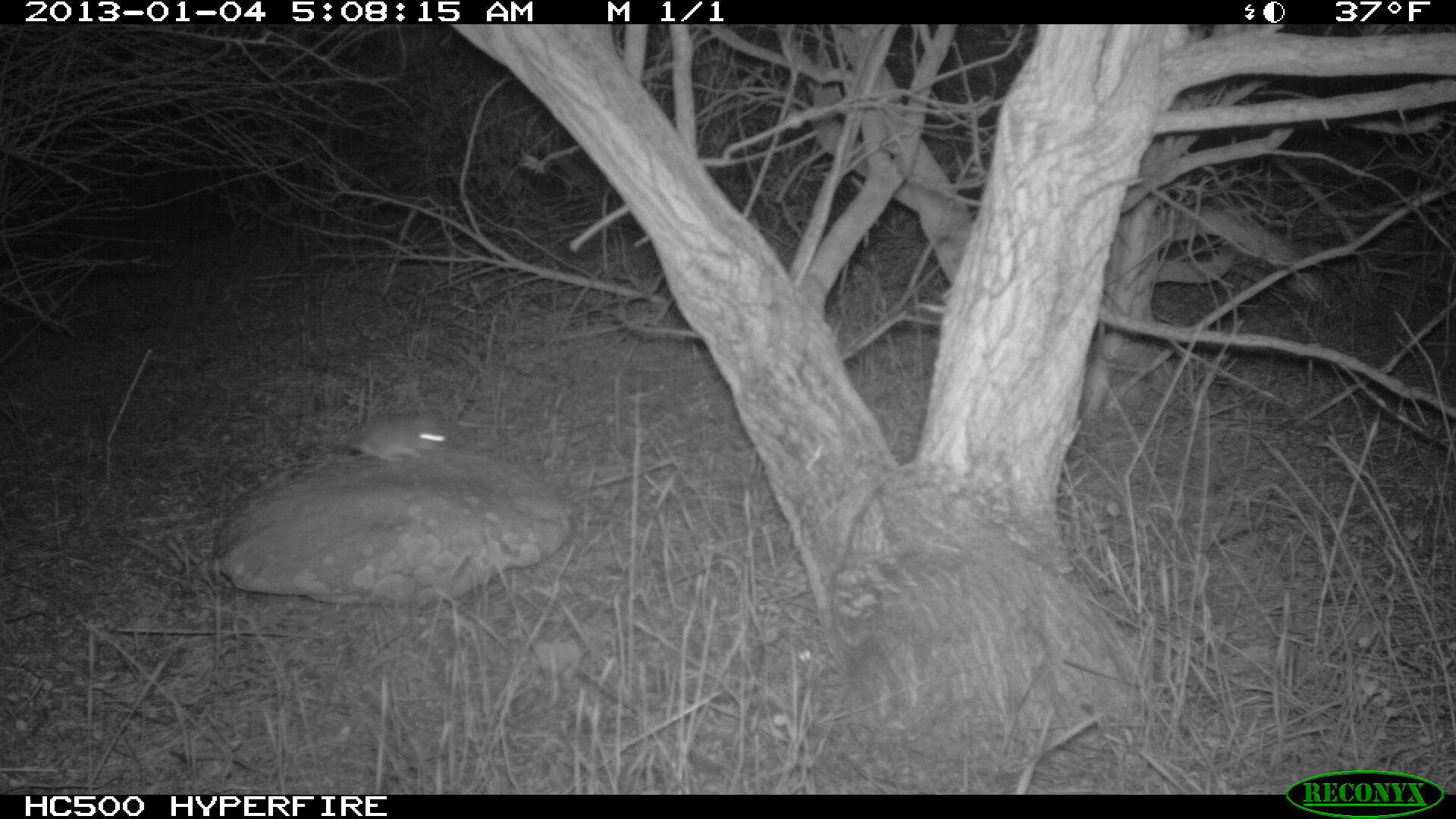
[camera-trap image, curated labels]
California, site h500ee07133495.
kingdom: Animalia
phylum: Chordata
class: Mammalia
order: Rodentia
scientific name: Rodentia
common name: rodent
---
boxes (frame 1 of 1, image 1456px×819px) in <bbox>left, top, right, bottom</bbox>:
rodent: <bbox>349, 414, 456, 460</bbox>